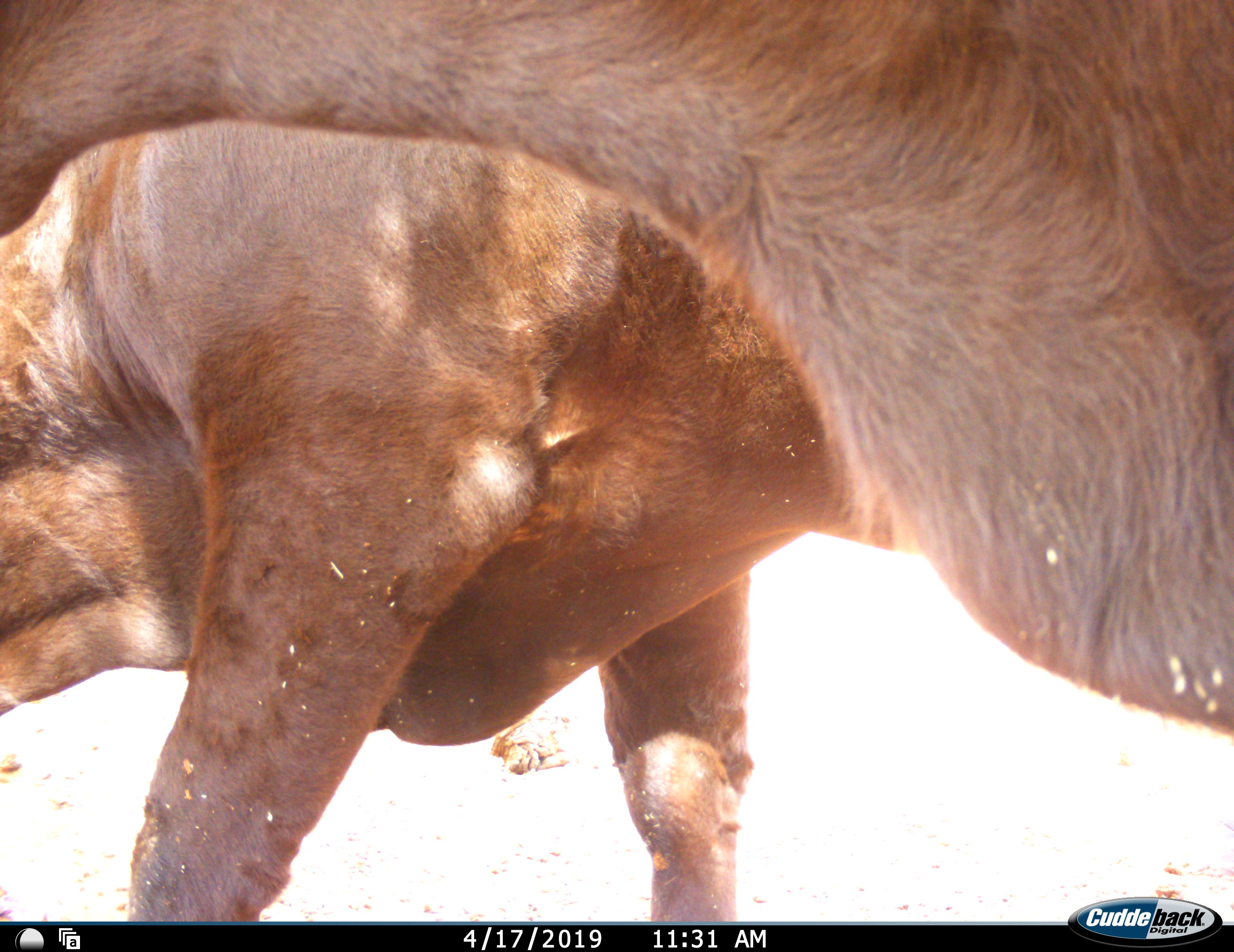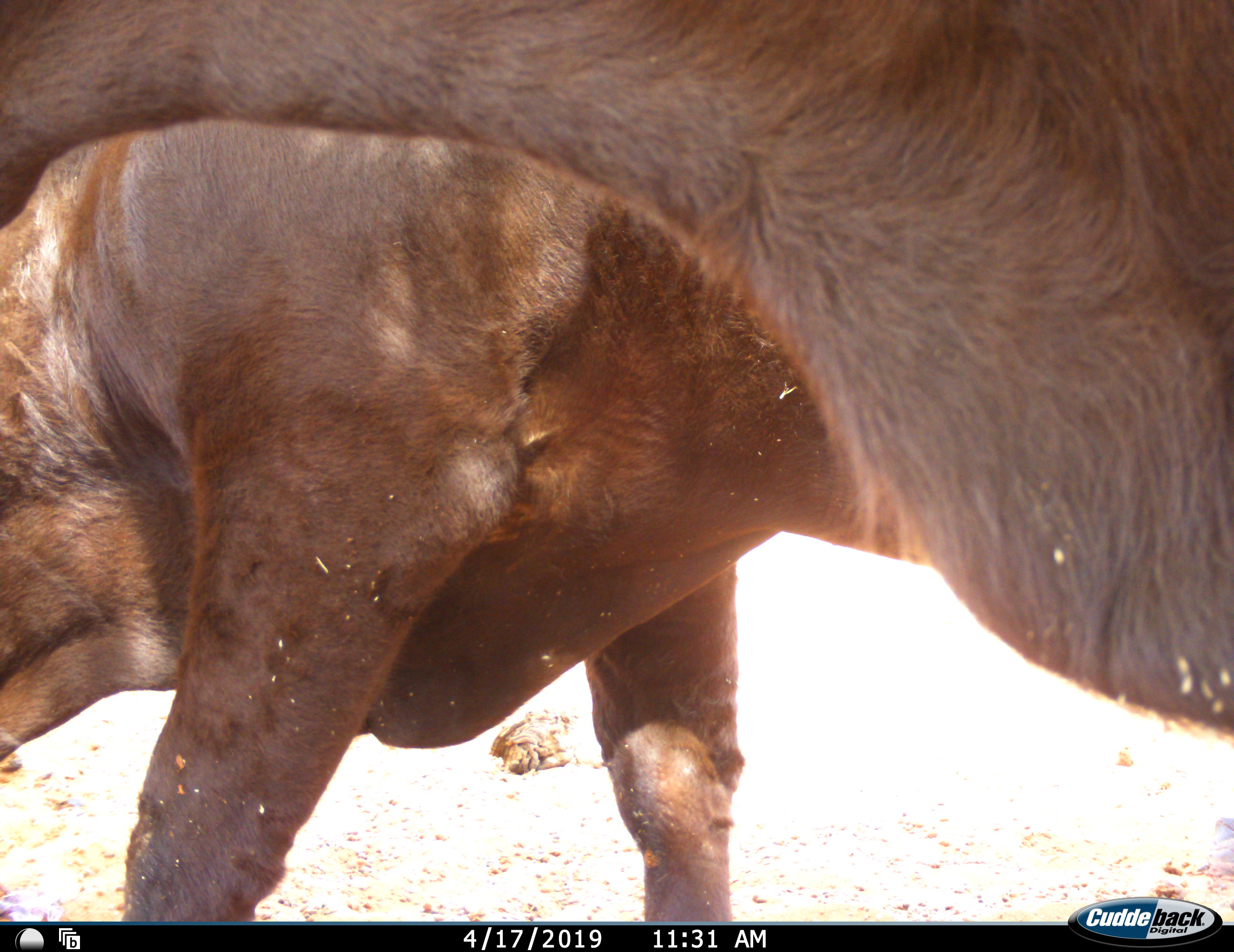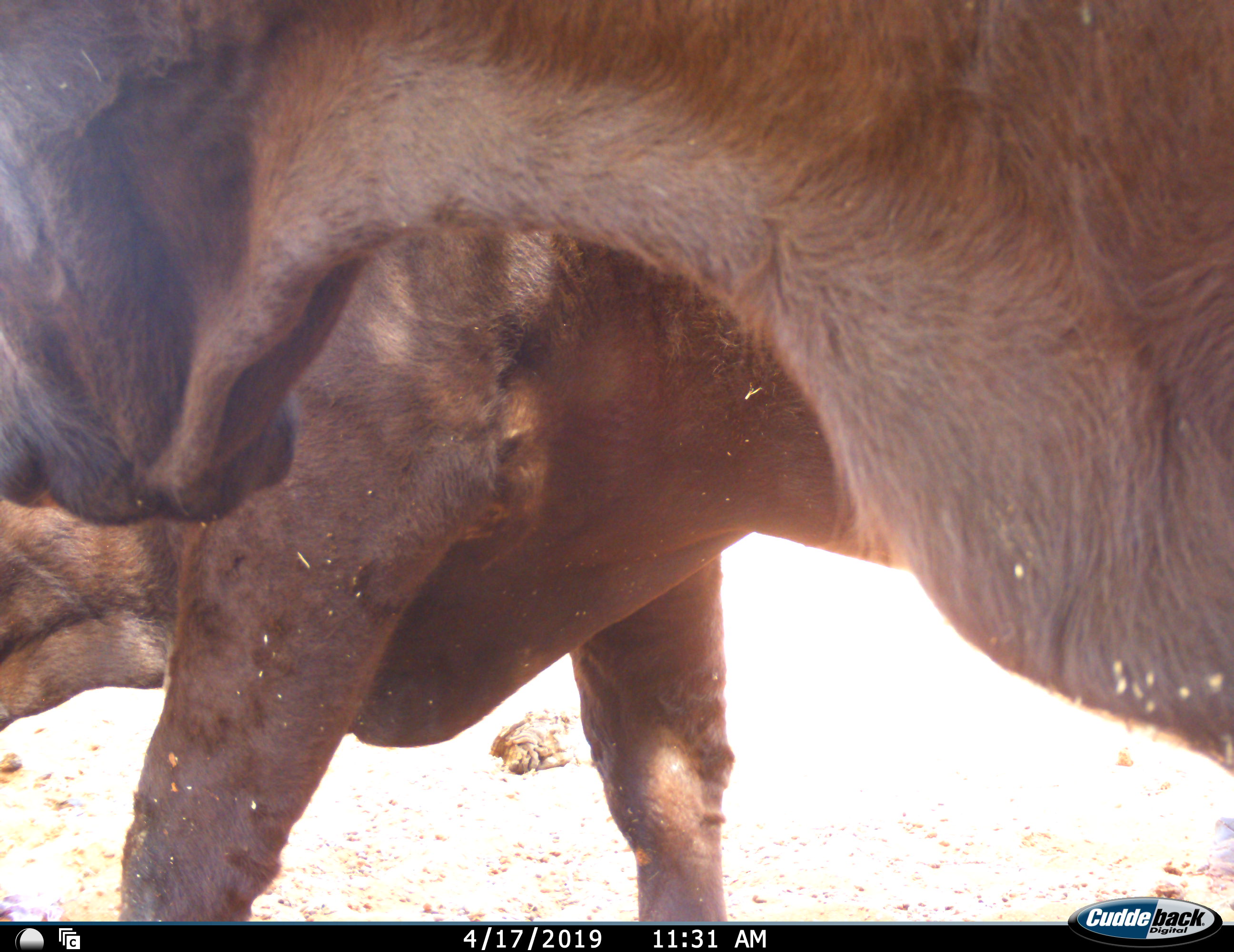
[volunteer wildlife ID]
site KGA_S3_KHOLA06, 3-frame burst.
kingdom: Animalia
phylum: Chordata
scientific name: Vertebrata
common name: domestic animal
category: domesticanimal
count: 2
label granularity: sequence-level